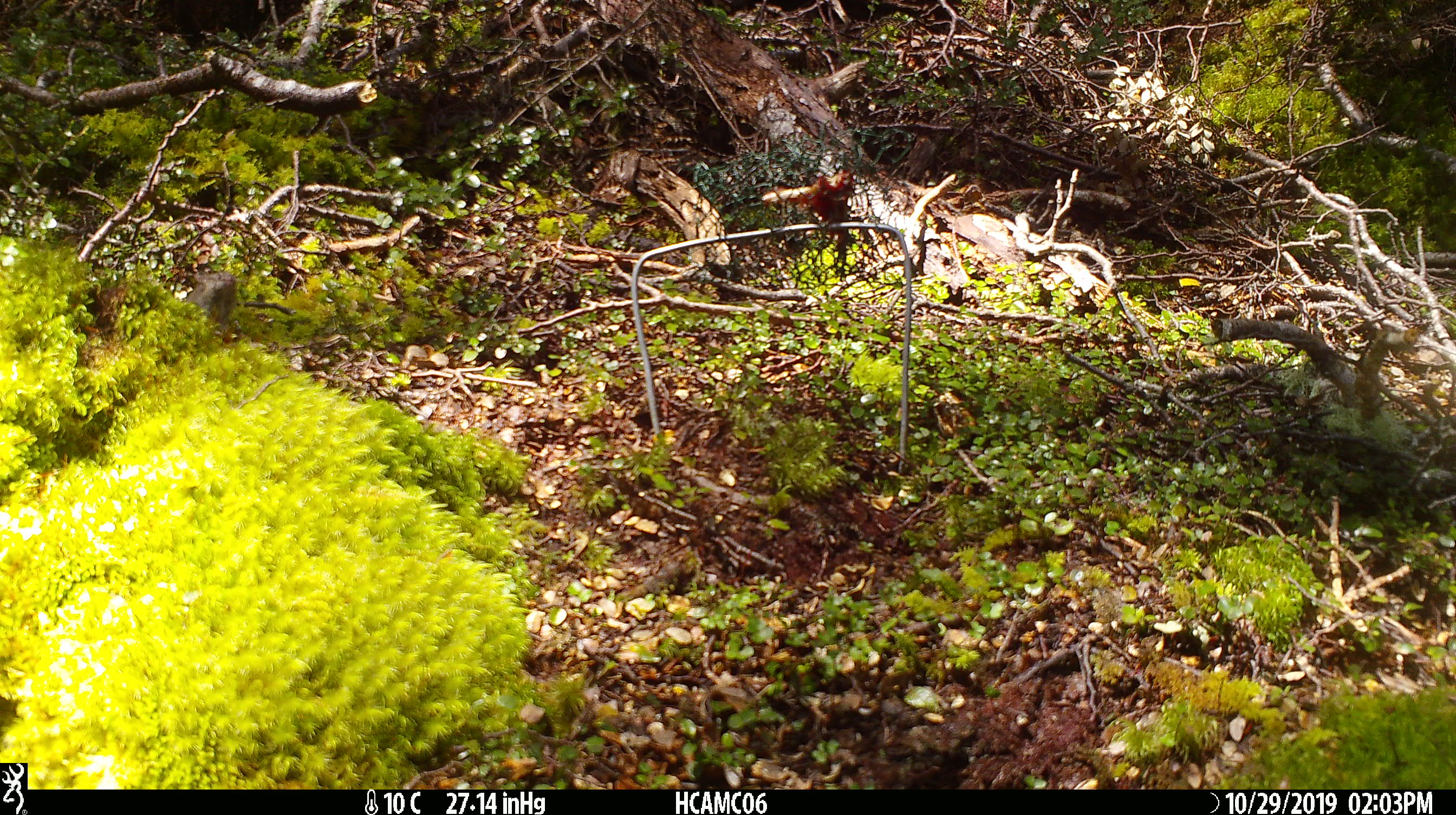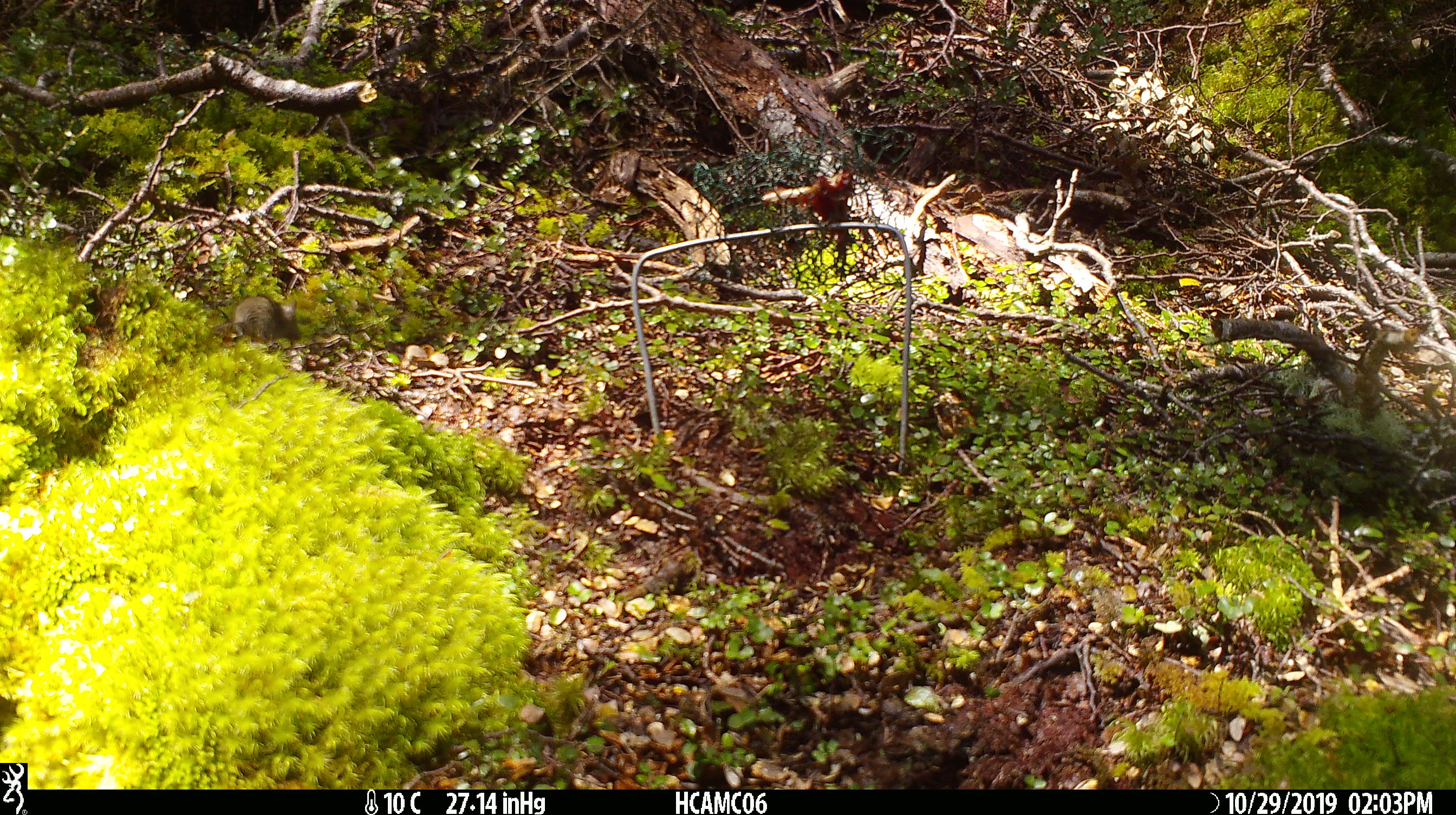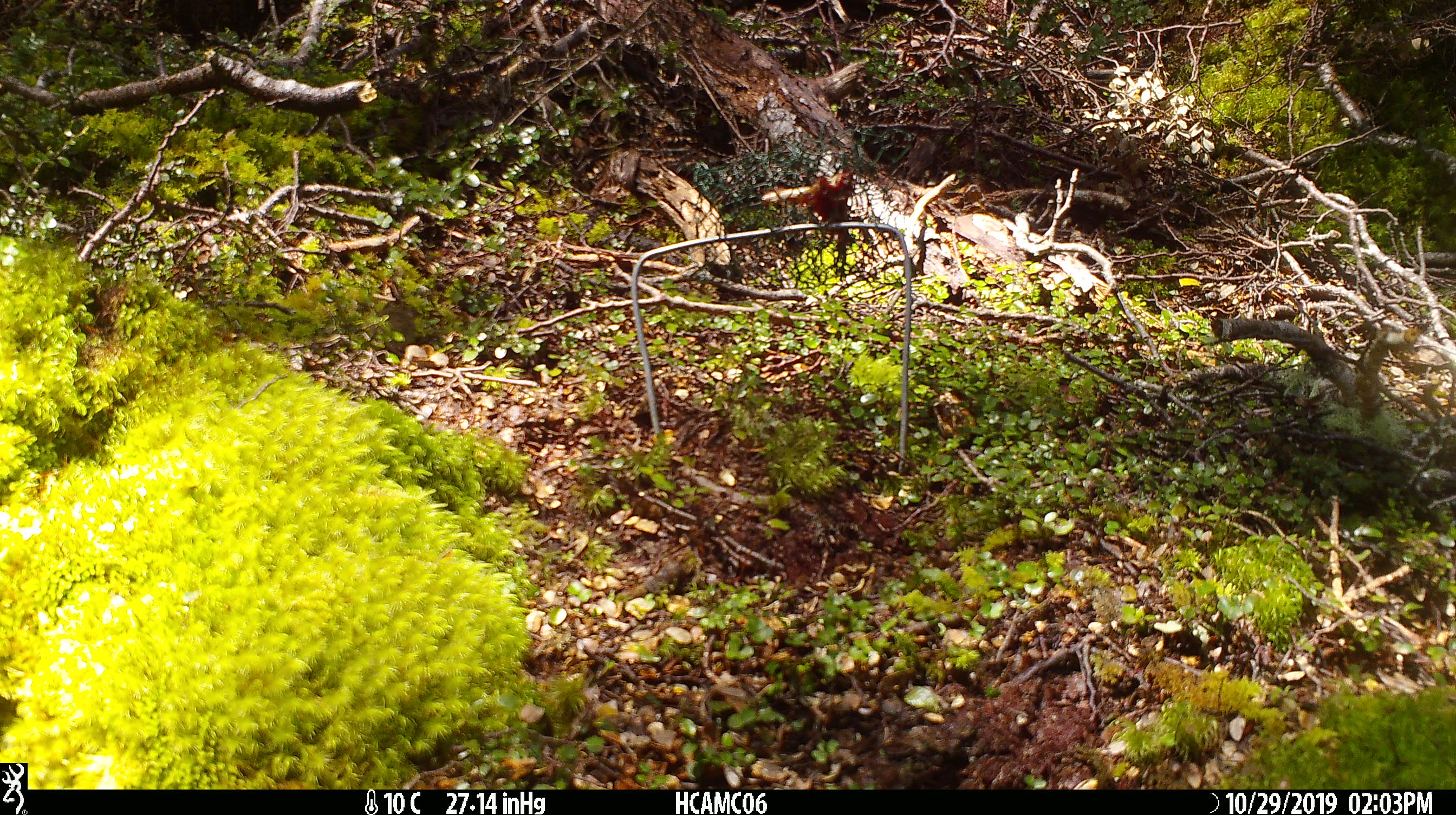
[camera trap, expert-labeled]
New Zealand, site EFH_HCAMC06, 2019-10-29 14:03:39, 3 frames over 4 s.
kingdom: Animalia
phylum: Chordata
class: Mammalia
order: Rodentia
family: Muridae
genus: Mus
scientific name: Mus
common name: mouse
Mouse (Mus).